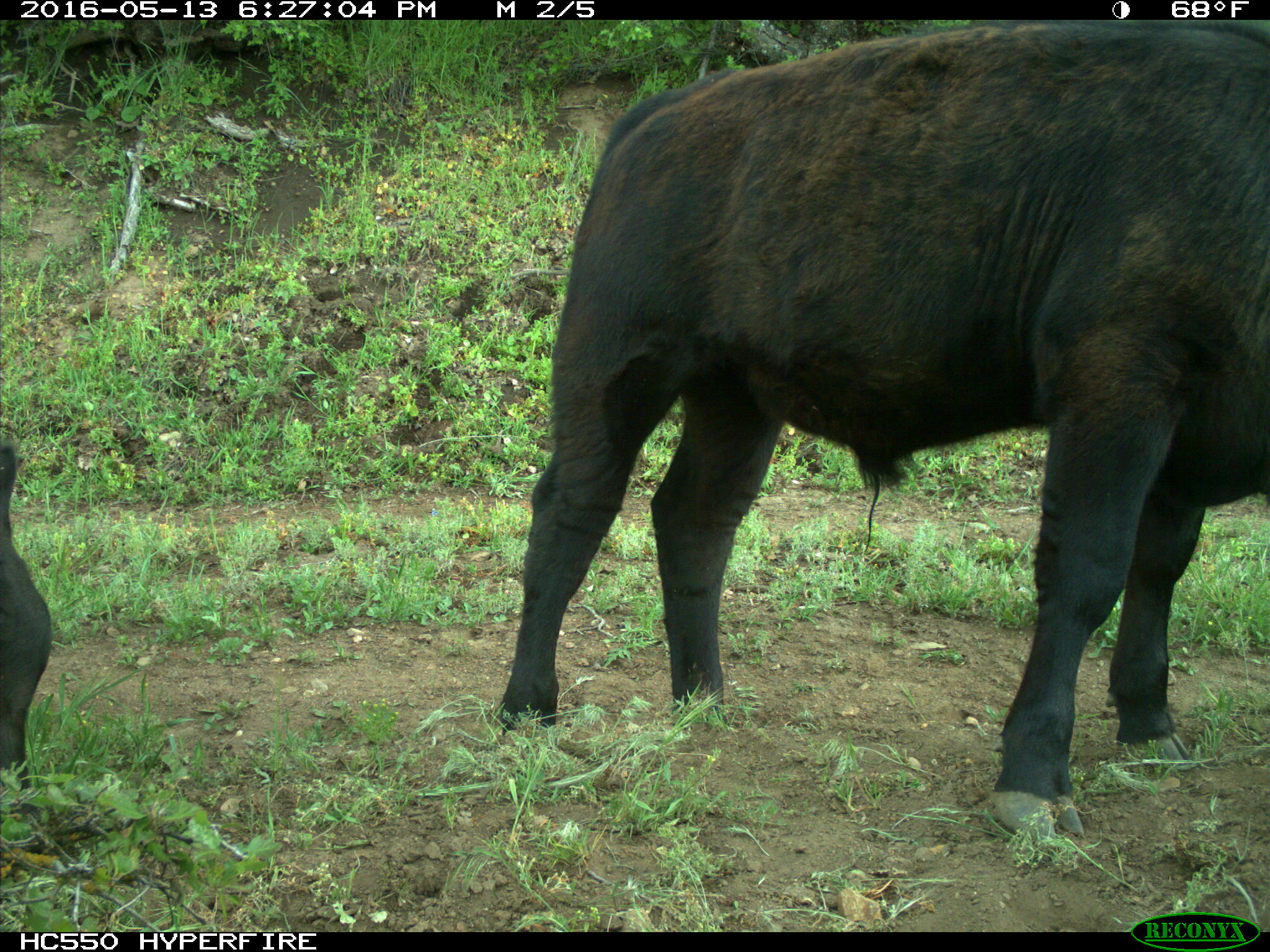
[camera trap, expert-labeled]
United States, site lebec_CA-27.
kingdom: Animalia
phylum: Chordata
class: Mammalia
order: Artiodactyla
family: Bovidae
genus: Bos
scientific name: Bos taurus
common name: domestic cow